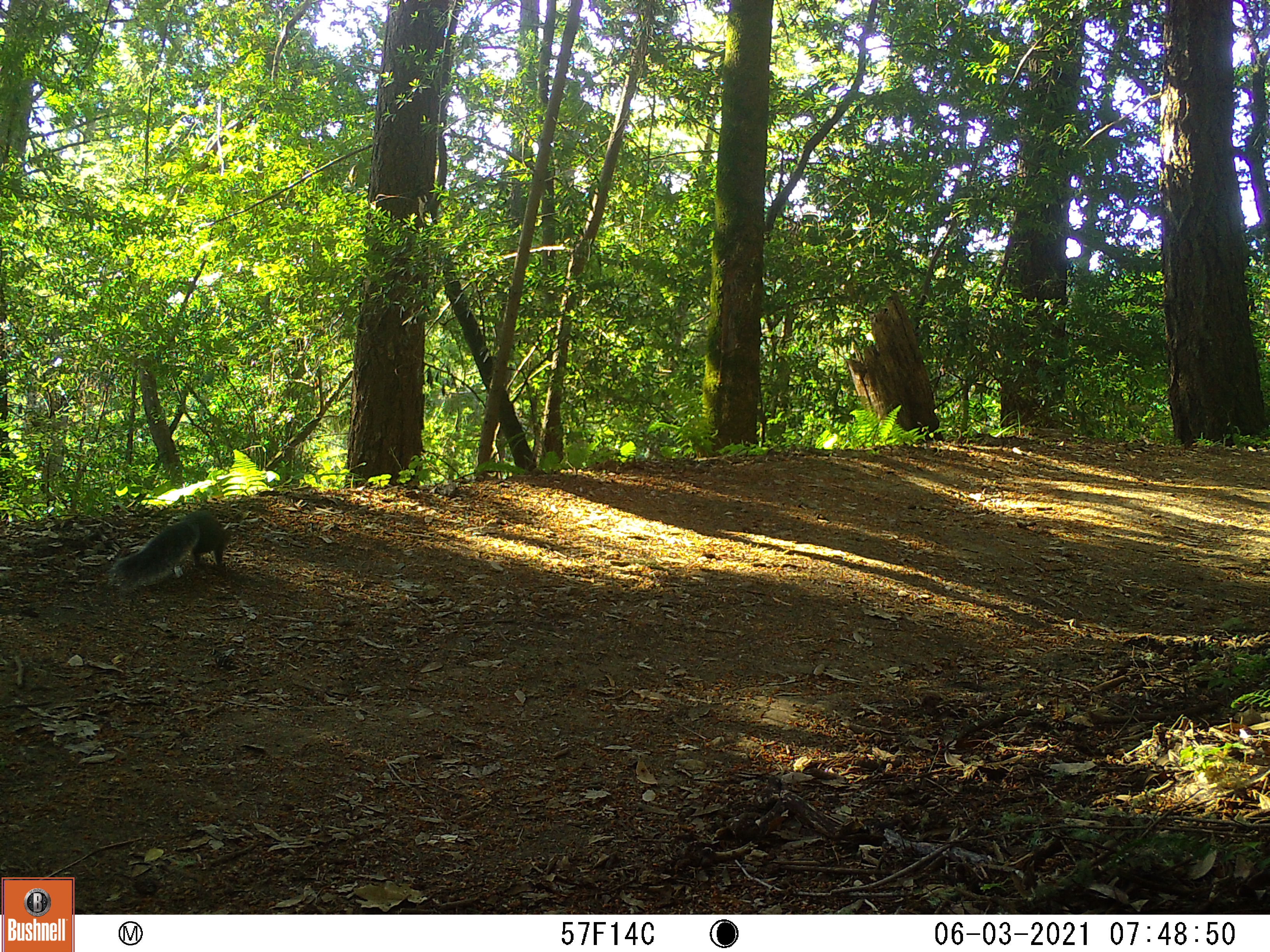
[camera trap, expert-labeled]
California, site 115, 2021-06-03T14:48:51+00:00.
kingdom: Animalia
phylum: Chordata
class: Mammalia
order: Rodentia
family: Sciuridae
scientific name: Sciuridae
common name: squirrel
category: unknown squirrel